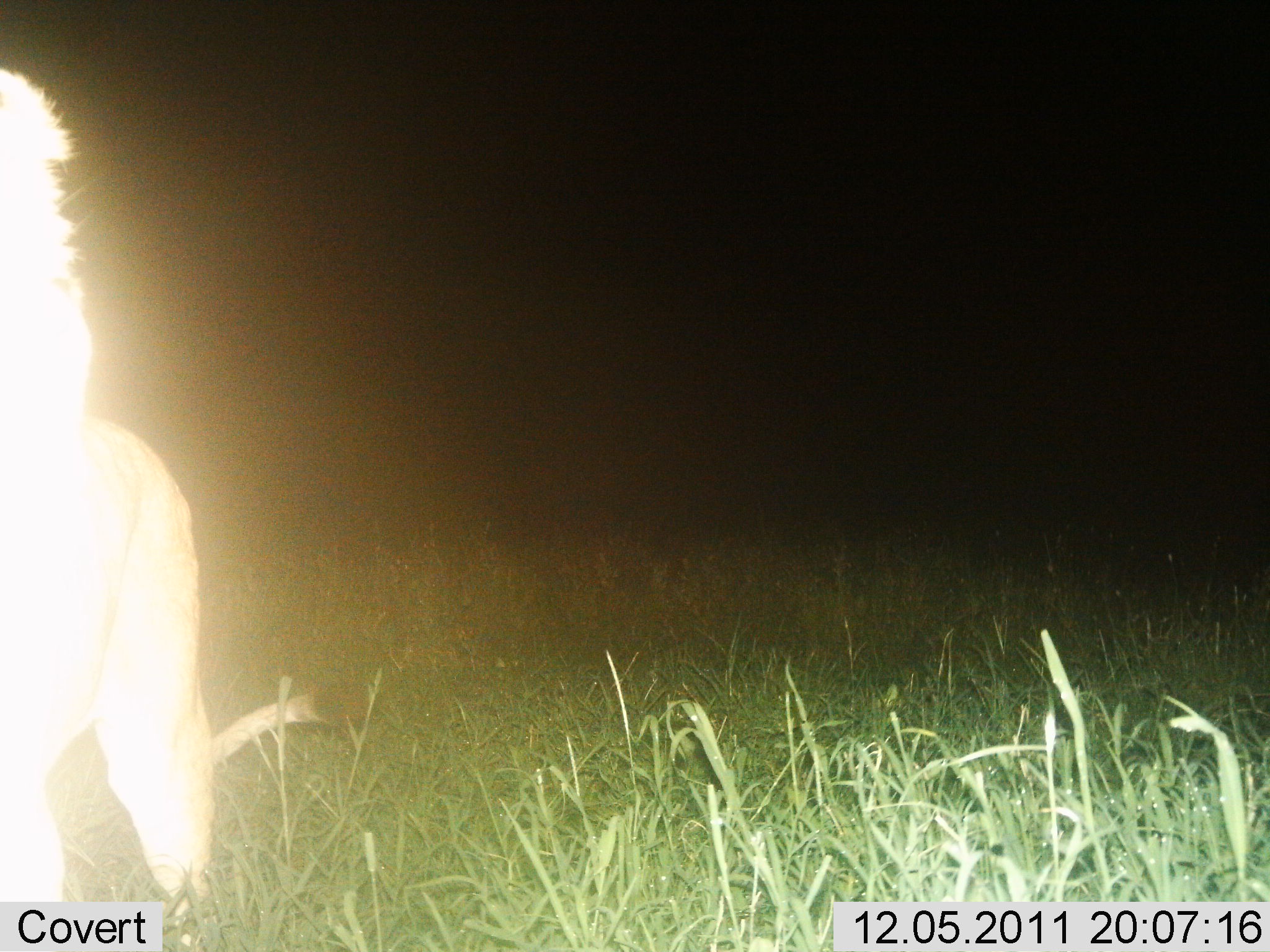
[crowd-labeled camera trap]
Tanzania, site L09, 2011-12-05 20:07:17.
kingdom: Animalia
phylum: Chordata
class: Mammalia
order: Carnivora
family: Felidae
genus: Panthera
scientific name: Panthera leo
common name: lion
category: lionmale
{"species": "lionmale (lion) (Panthera leo)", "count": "1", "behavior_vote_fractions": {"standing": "73%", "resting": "9%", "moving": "18%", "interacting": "0%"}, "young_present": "0%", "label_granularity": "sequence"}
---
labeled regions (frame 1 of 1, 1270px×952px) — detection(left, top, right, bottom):
animal: detection(0, 68, 305, 952)